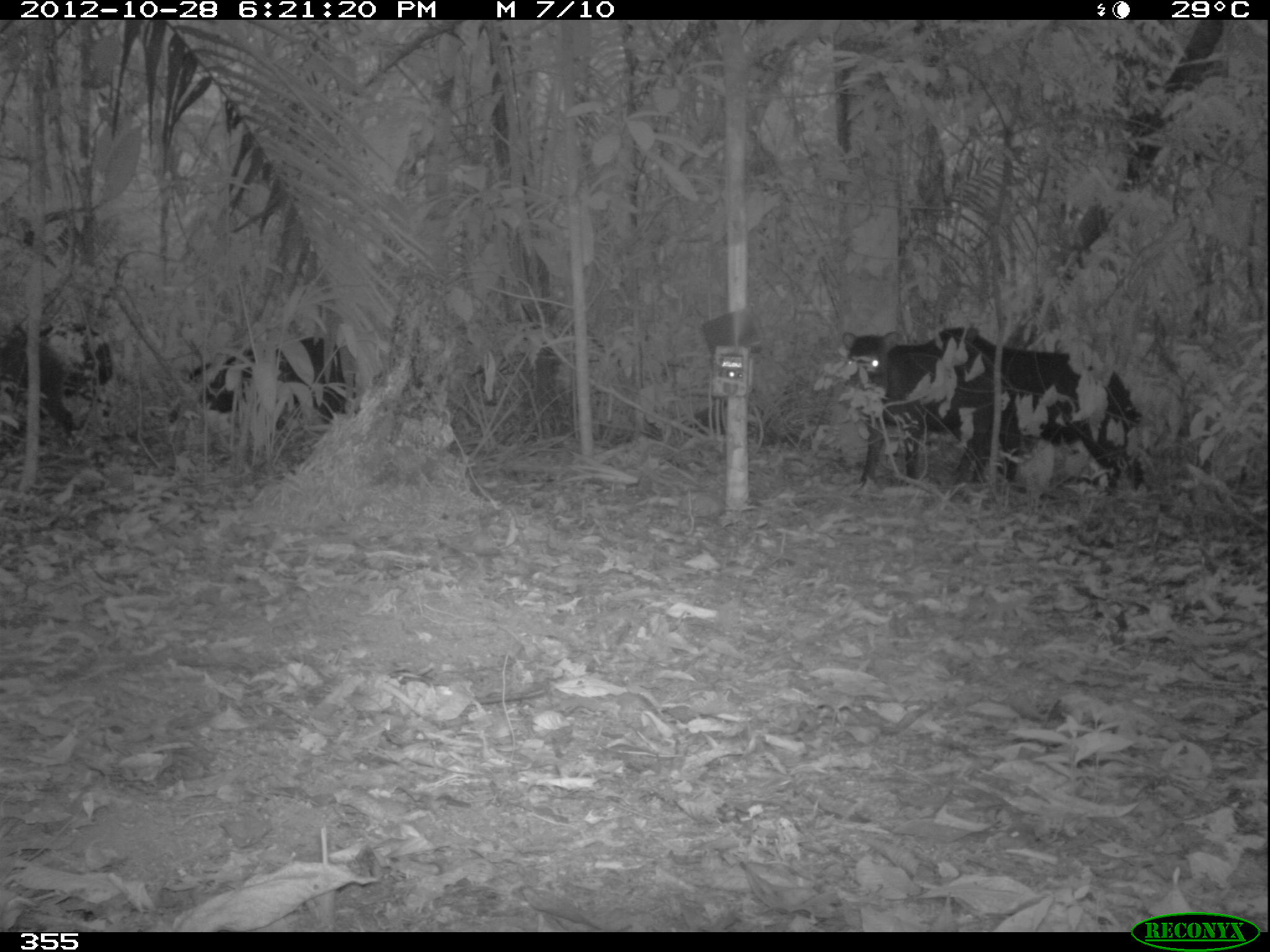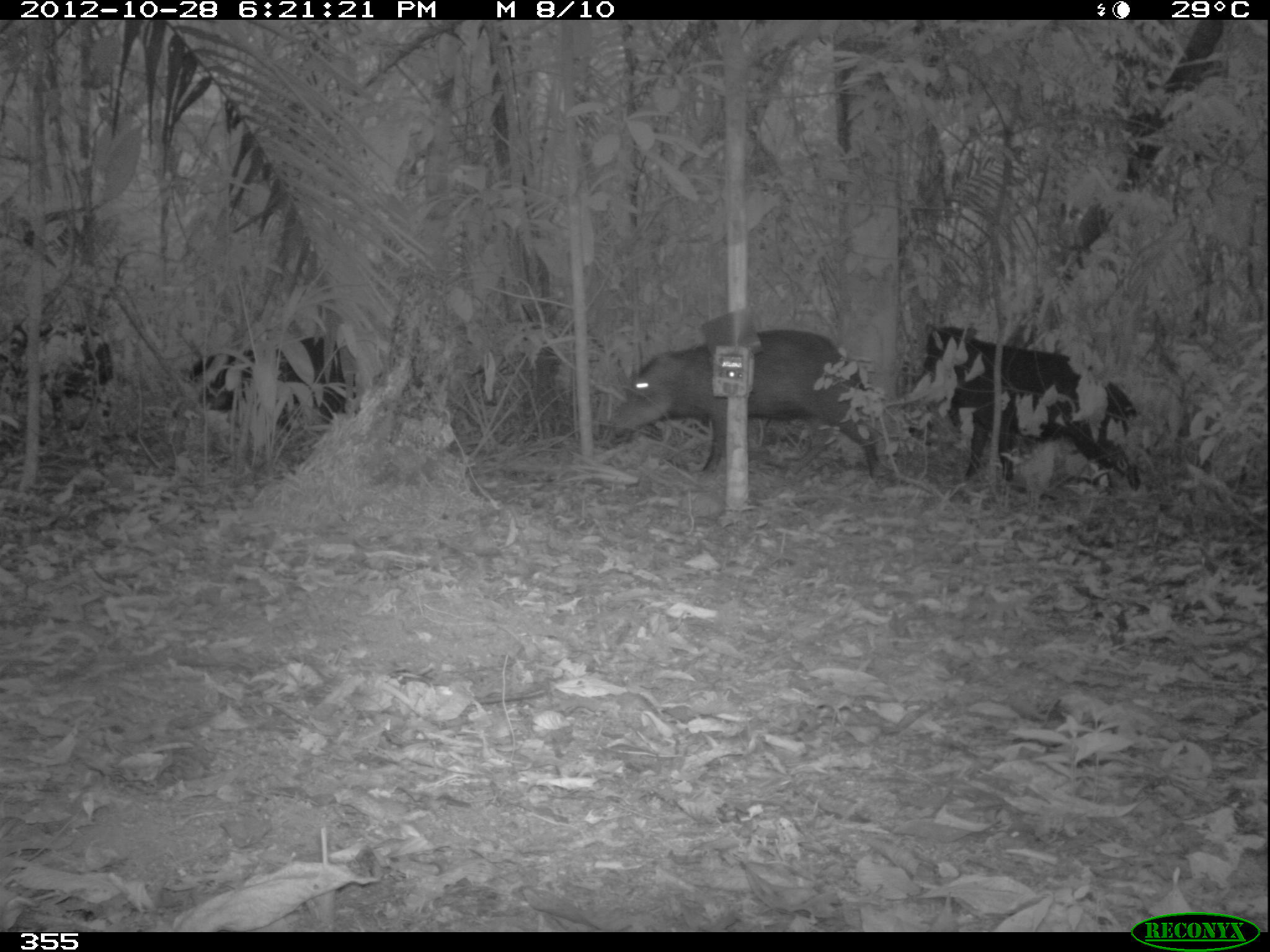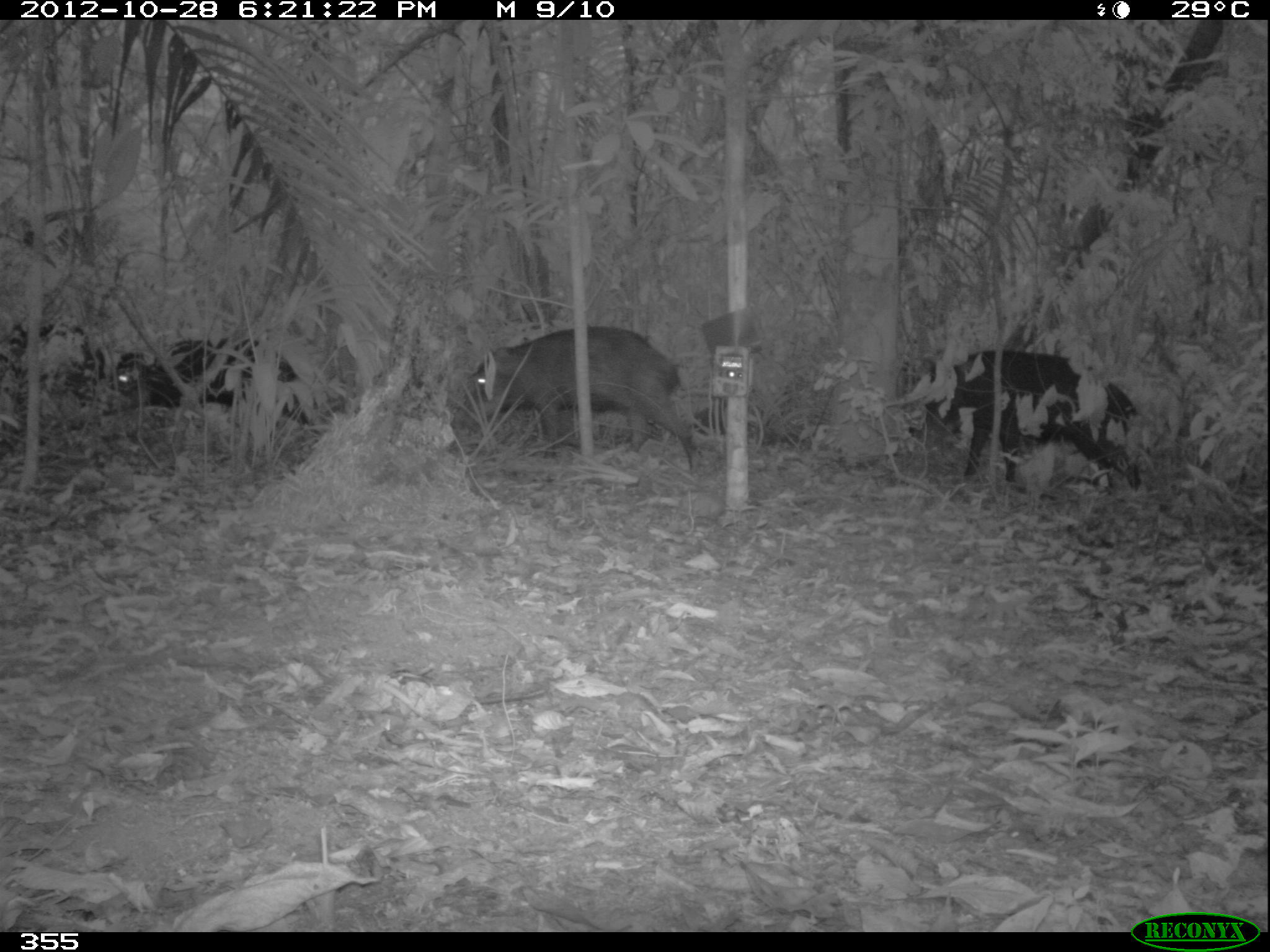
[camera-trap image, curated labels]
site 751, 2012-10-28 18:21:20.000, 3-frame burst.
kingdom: Animalia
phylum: Chordata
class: Mammalia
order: Artiodactyla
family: Tayassuidae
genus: Tayassu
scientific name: Tayassu pecari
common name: white-lipped peccary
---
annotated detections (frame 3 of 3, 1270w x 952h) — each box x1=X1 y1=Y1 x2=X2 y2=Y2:
tayassu pecari: x1=904 y1=342 x2=1148 y2=504; x1=449 y1=324 x2=707 y2=477; x1=106 y1=332 x2=322 y2=442; x1=3 y1=321 x2=106 y2=426